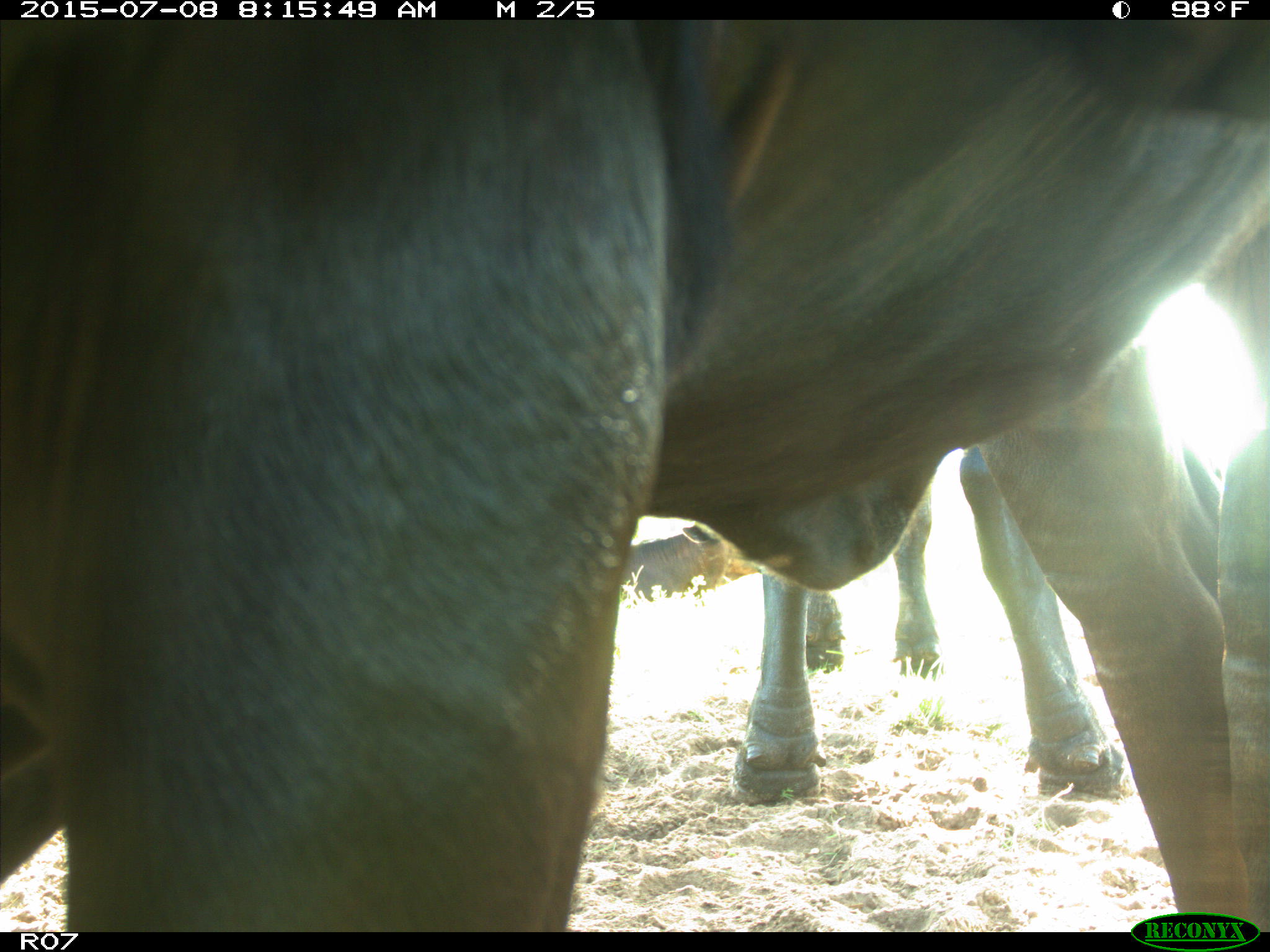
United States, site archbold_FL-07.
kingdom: Animalia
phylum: Chordata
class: Mammalia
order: Artiodactyla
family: Bovidae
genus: Bos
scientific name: Bos taurus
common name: domestic cow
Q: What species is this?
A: Bos taurus (domestic cow).